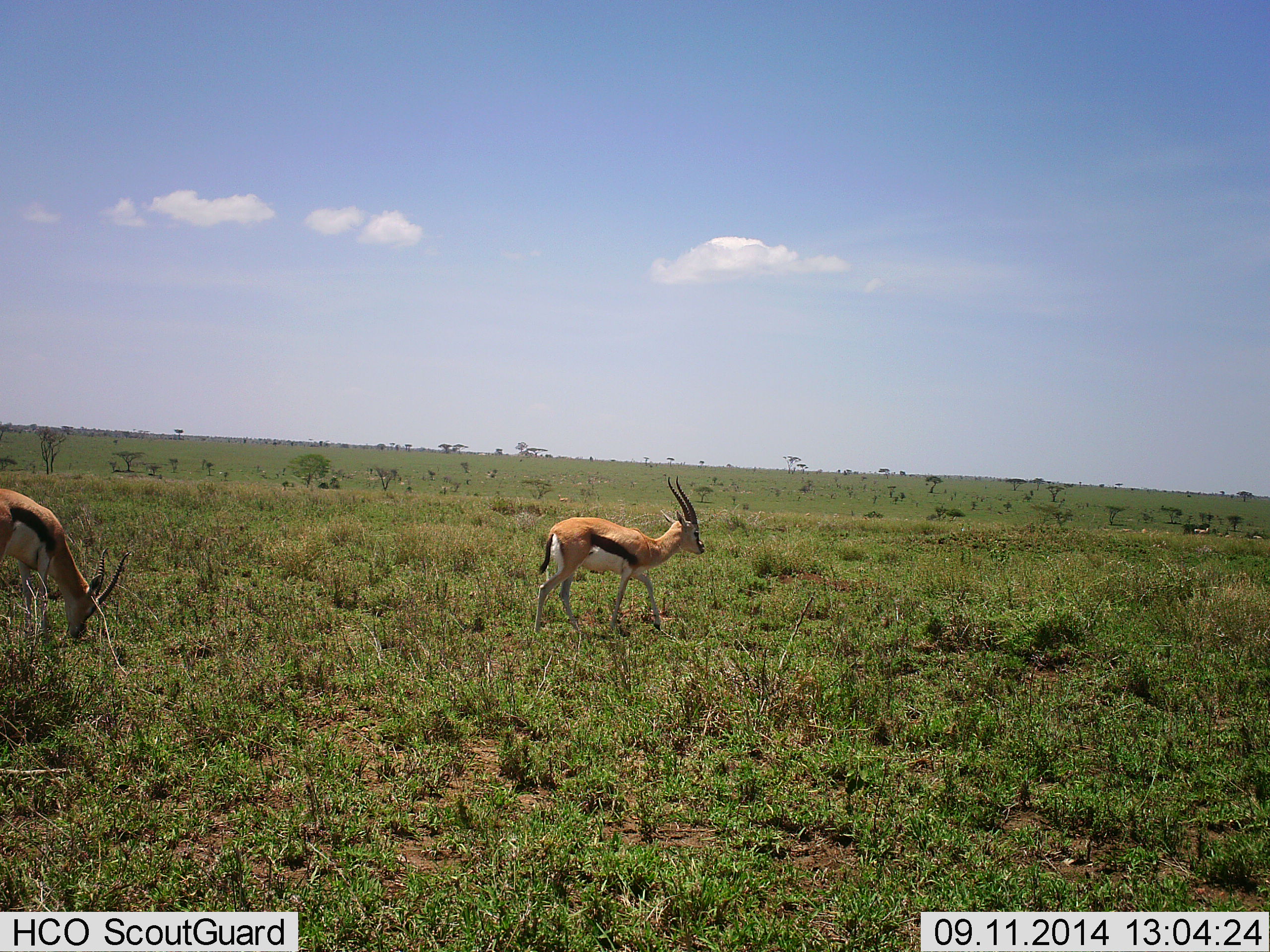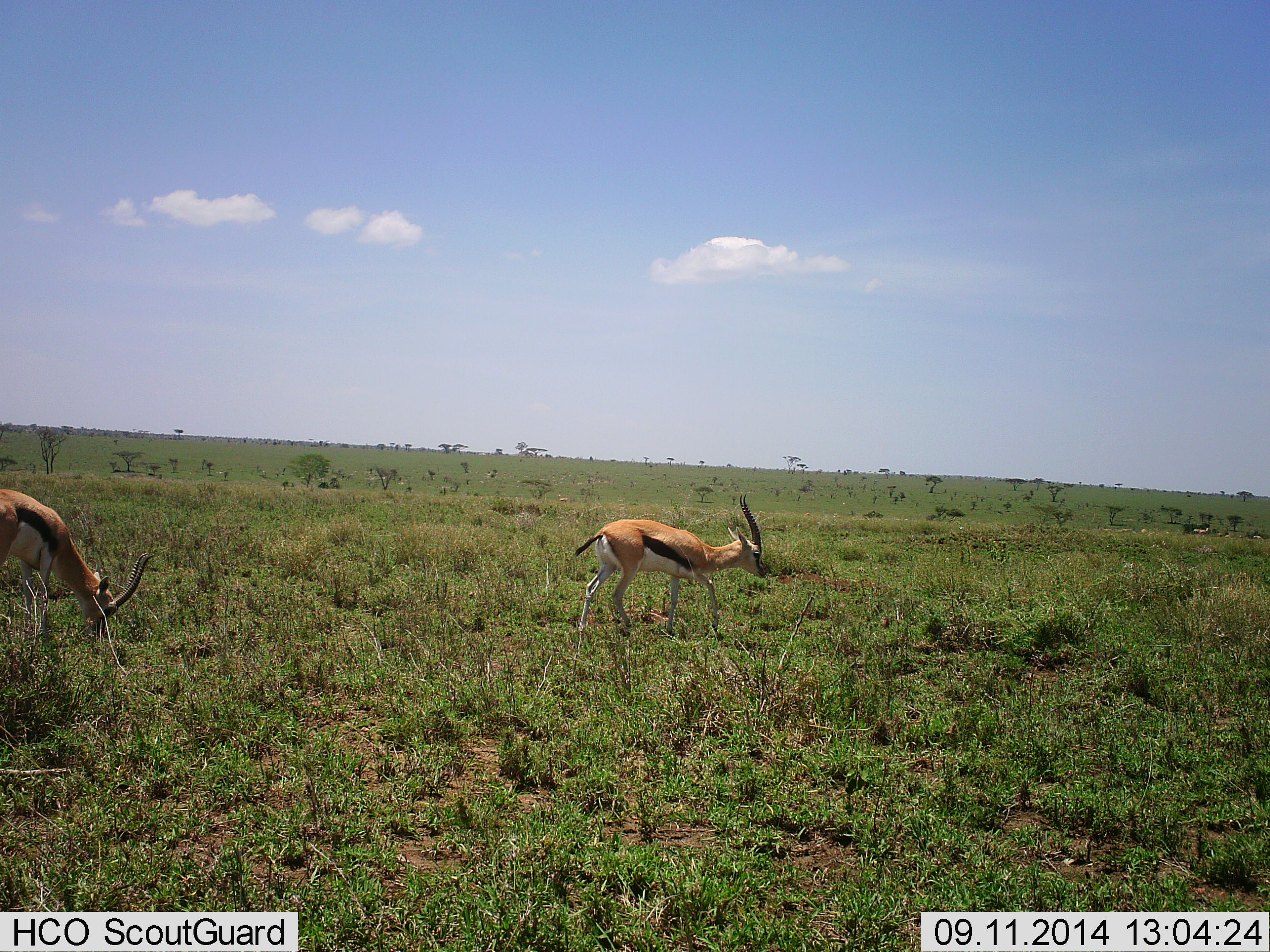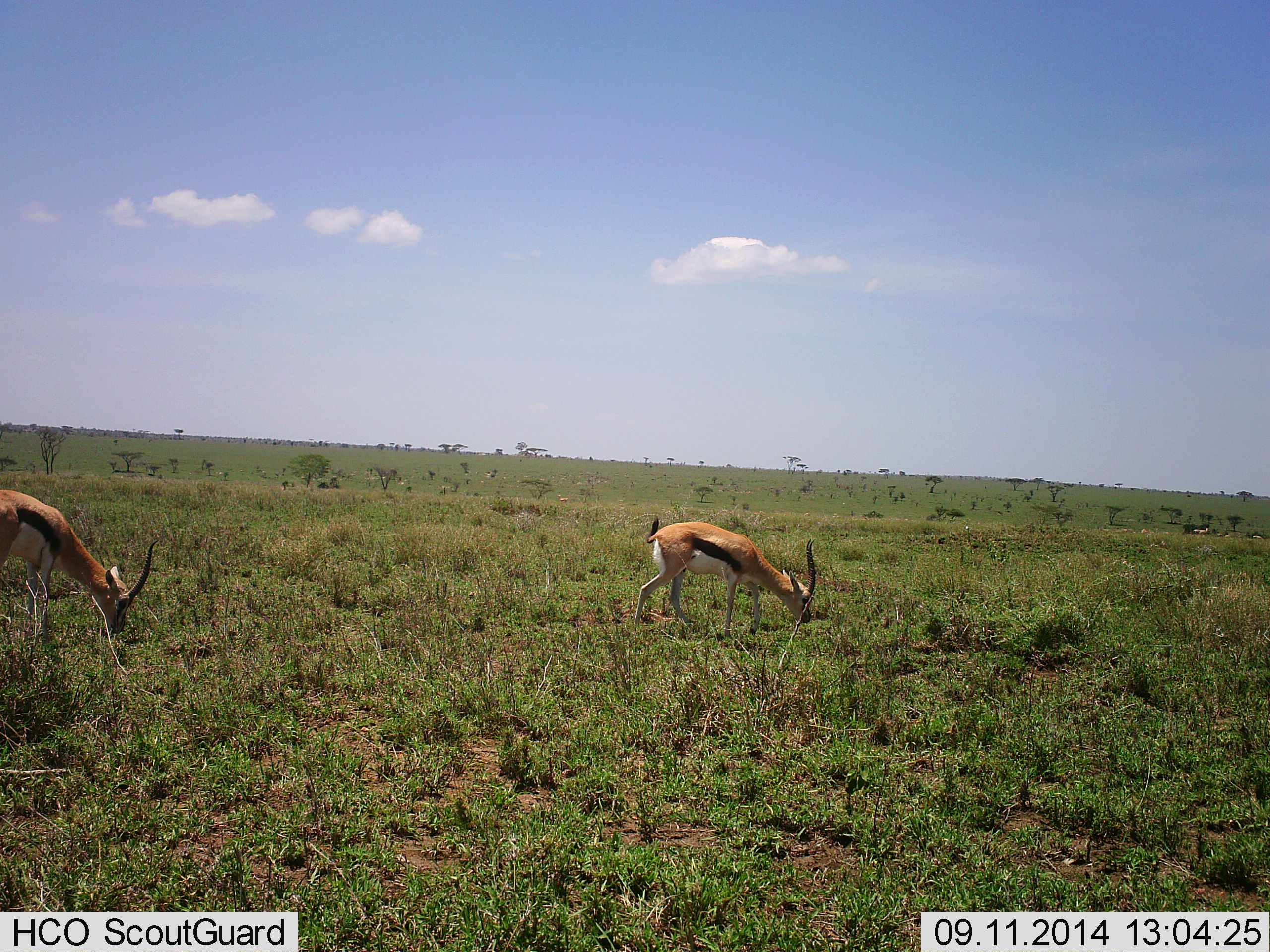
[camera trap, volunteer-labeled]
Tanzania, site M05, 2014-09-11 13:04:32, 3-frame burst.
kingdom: Animalia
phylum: Chordata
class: Mammalia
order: Artiodactyla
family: Bovidae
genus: Eudorcas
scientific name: Eudorcas thomsonii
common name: thomson's gazelle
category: gazellethomsons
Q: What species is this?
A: Gazellethomsons (thomson's gazelle) (Eudorcas thomsonii).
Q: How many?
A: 2.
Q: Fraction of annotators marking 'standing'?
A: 0%.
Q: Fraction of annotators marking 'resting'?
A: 0%.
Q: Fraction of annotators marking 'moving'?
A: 60%.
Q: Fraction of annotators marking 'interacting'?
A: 0%.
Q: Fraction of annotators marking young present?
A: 0%.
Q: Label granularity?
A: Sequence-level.